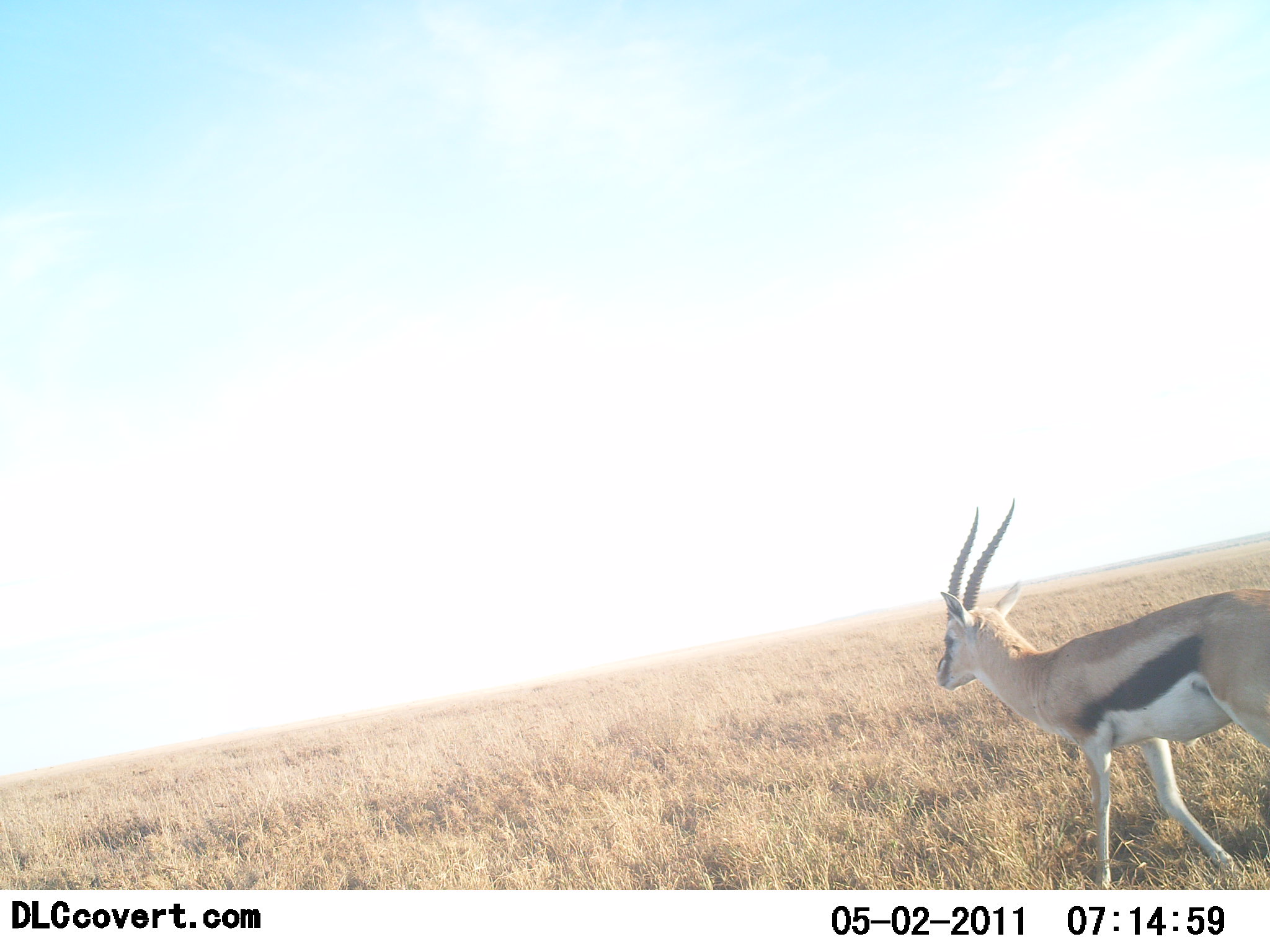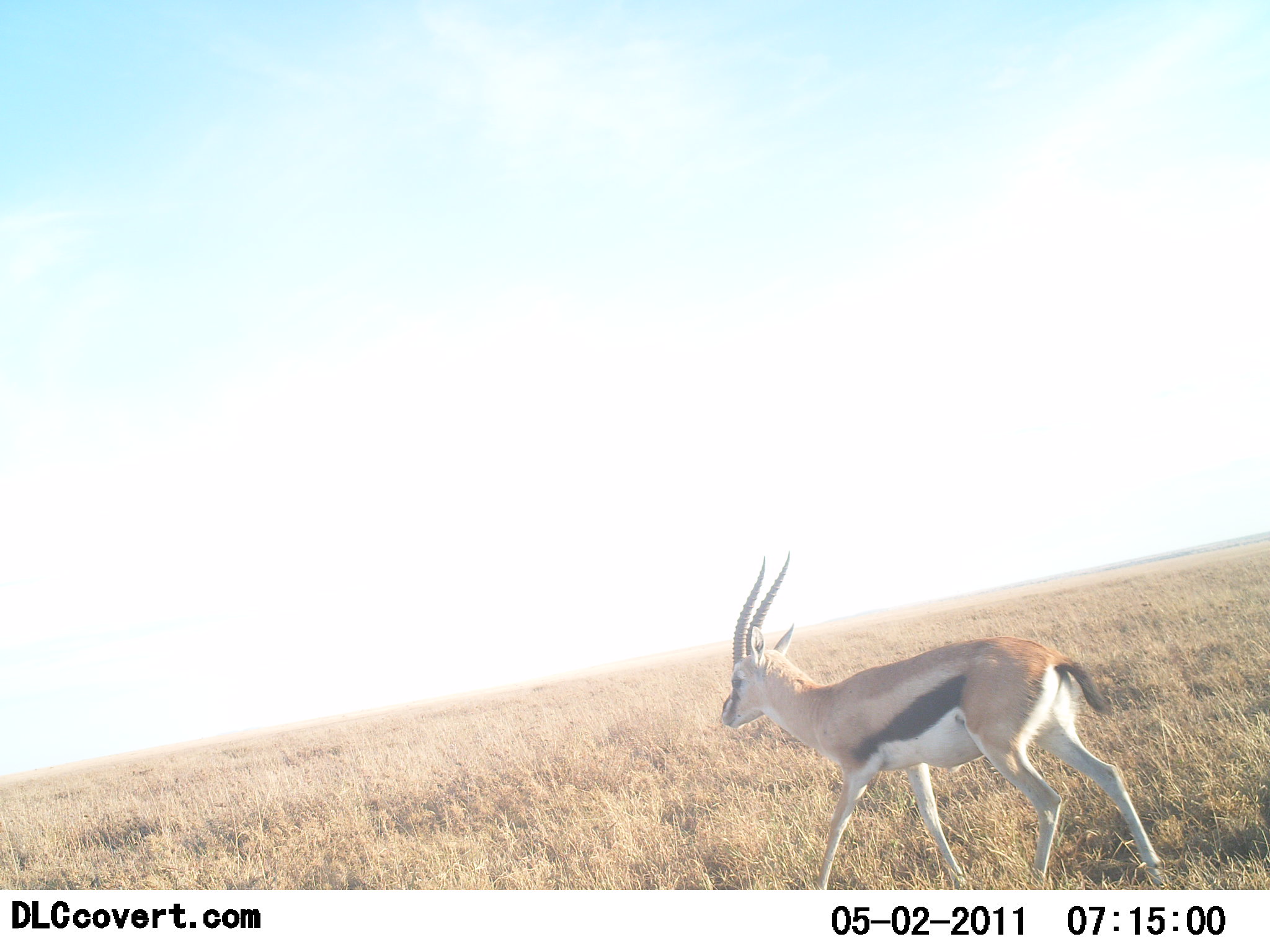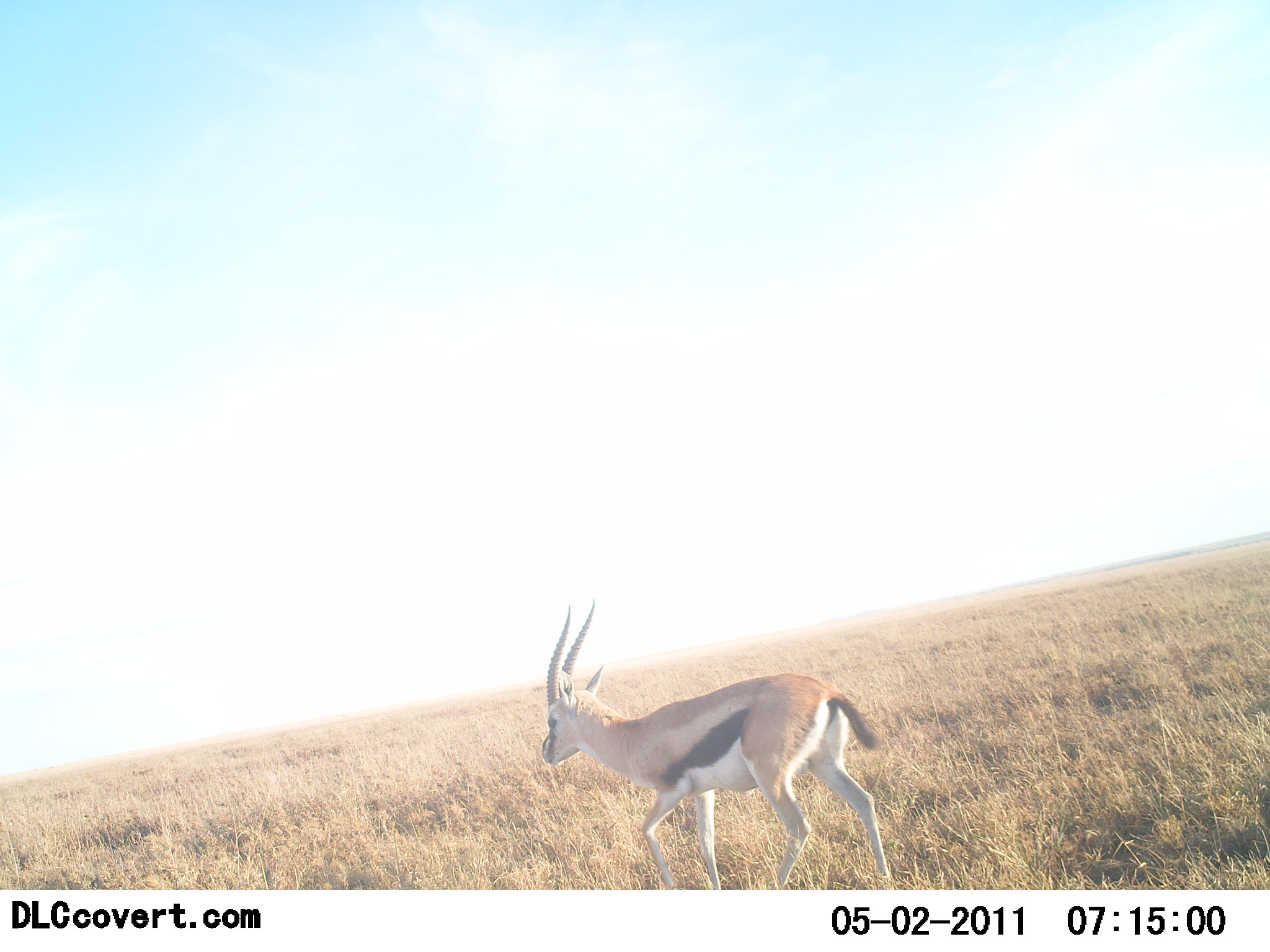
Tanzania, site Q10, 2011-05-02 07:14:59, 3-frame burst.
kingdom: Animalia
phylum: Chordata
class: Mammalia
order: Artiodactyla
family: Bovidae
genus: Eudorcas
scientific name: Eudorcas thomsonii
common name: thomson's gazelle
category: gazellethomsons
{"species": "gazellethomsons (thomson's gazelle) (Eudorcas thomsonii)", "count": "1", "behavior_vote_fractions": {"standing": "0%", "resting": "0%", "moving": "100%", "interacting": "0%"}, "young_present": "0%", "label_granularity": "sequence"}